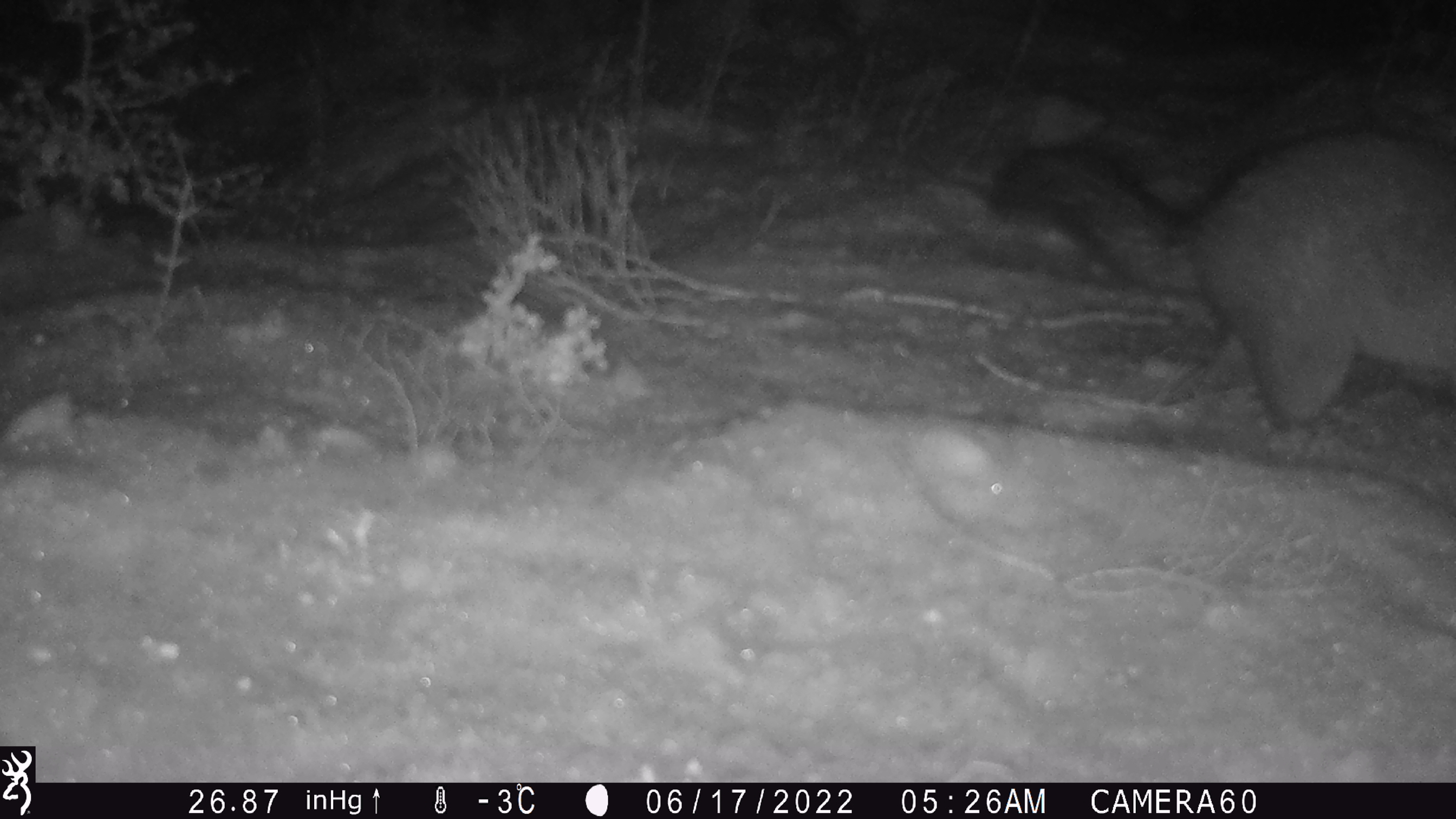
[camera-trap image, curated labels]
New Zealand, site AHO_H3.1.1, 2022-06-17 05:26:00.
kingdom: Animalia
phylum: Chordata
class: Mammalia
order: Diprotodontia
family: Phalangeridae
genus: Trichosurus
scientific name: Trichosurus vulpecula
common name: common brushtail possum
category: possum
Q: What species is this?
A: Possum (common brushtail possum) (Trichosurus vulpecula).